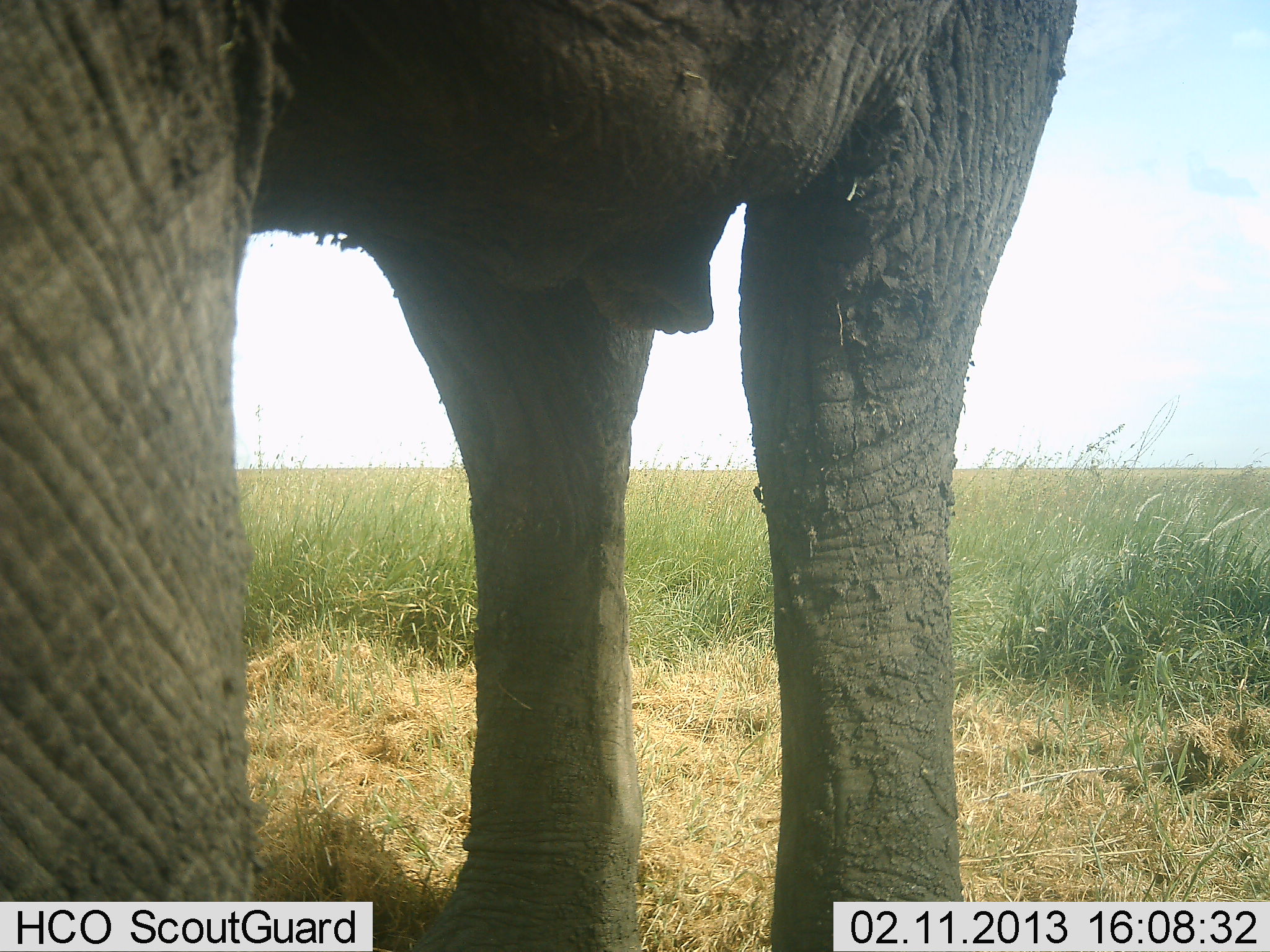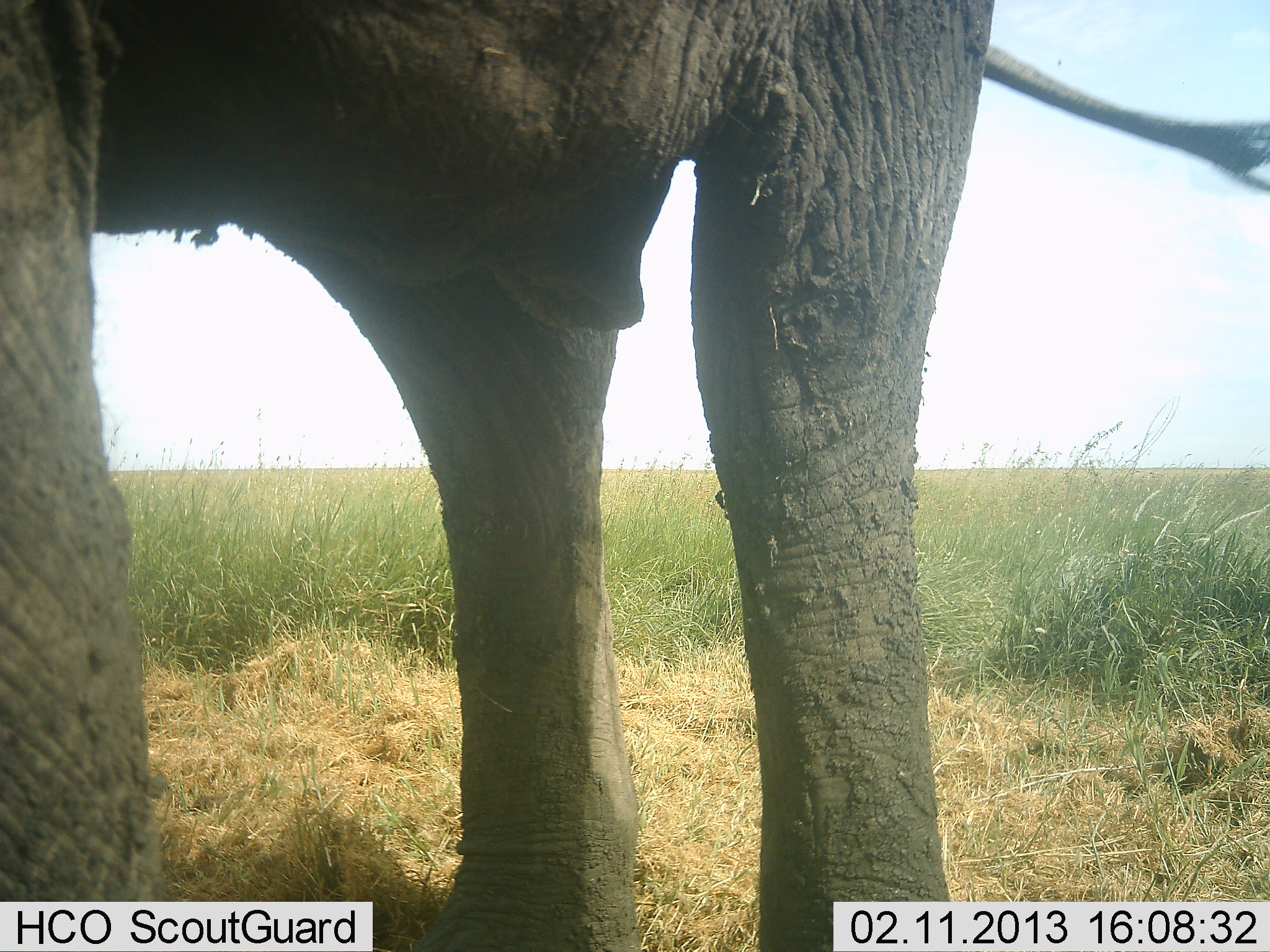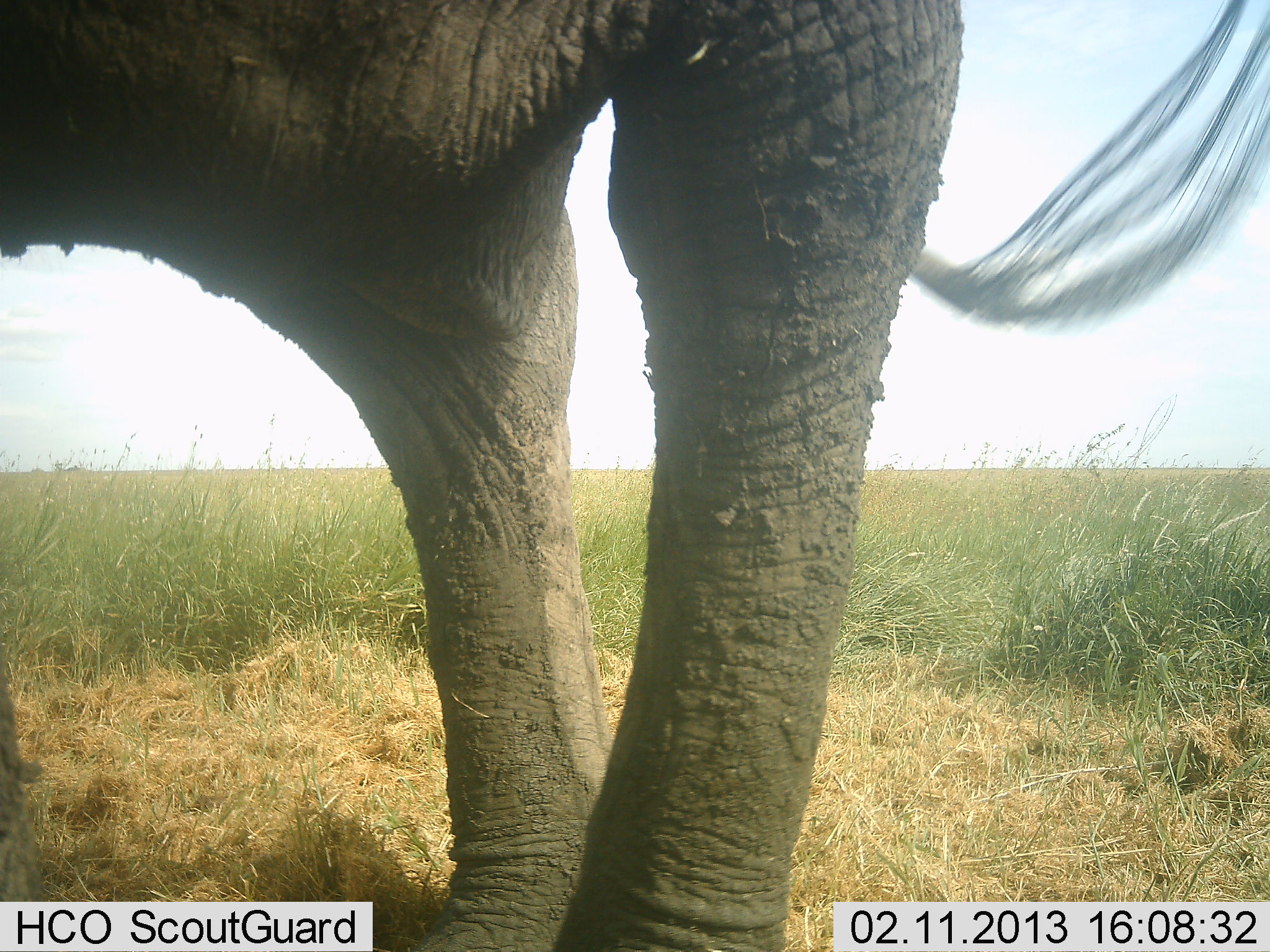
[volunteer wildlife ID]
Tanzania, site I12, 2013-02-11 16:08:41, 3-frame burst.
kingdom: Animalia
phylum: Chordata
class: Mammalia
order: Proboscidea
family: Elephantidae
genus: Loxodonta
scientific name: Loxodonta africana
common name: african bush elephant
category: elephant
Elephant (african bush elephant) (Loxodonta africana), count 1. Behavior (volunteer vote fractions): standing 76%, resting 0%, moving 26%, interacting 0%. Young present (vote fraction): 0%. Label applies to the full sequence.